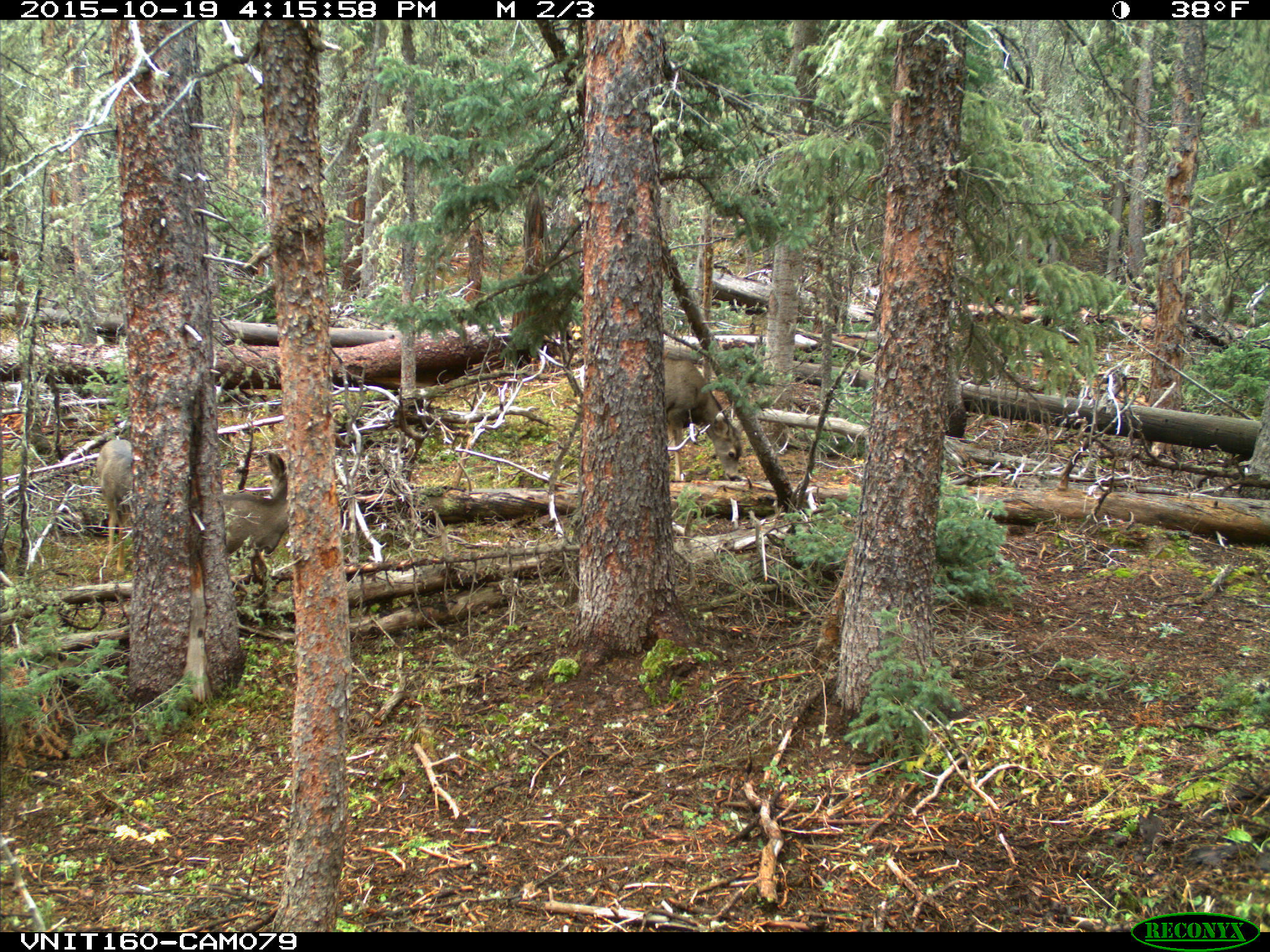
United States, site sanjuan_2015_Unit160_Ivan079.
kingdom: Animalia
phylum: Chordata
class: Mammalia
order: Artiodactyla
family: Cervidae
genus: Odocoileus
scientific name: Odocoileus hemionus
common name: mule deer